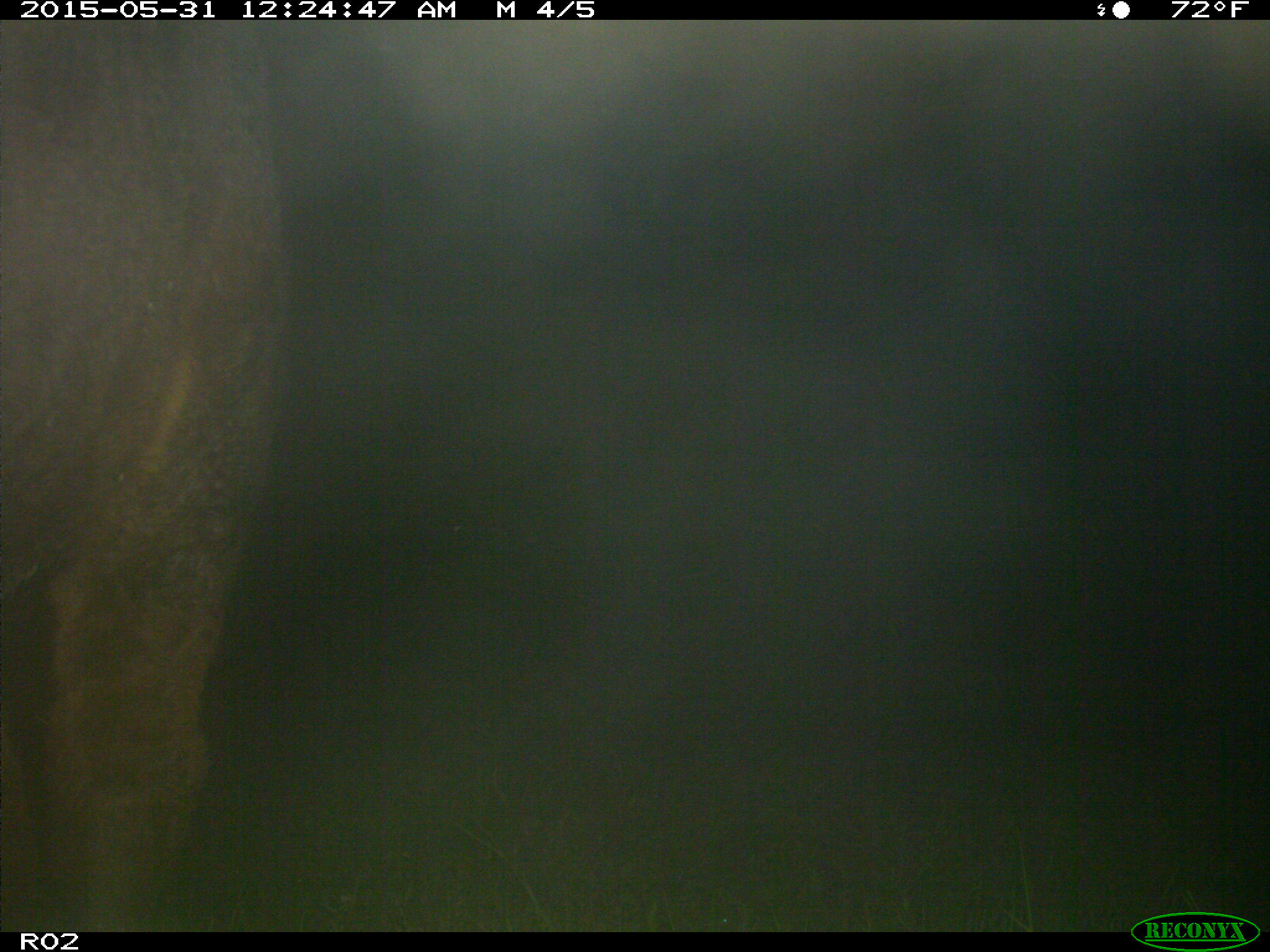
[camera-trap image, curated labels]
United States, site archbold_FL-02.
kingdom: Animalia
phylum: Chordata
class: Mammalia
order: Artiodactyla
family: Bovidae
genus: Bos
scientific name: Bos taurus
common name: domestic cow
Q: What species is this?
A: Bos taurus (domestic cow).